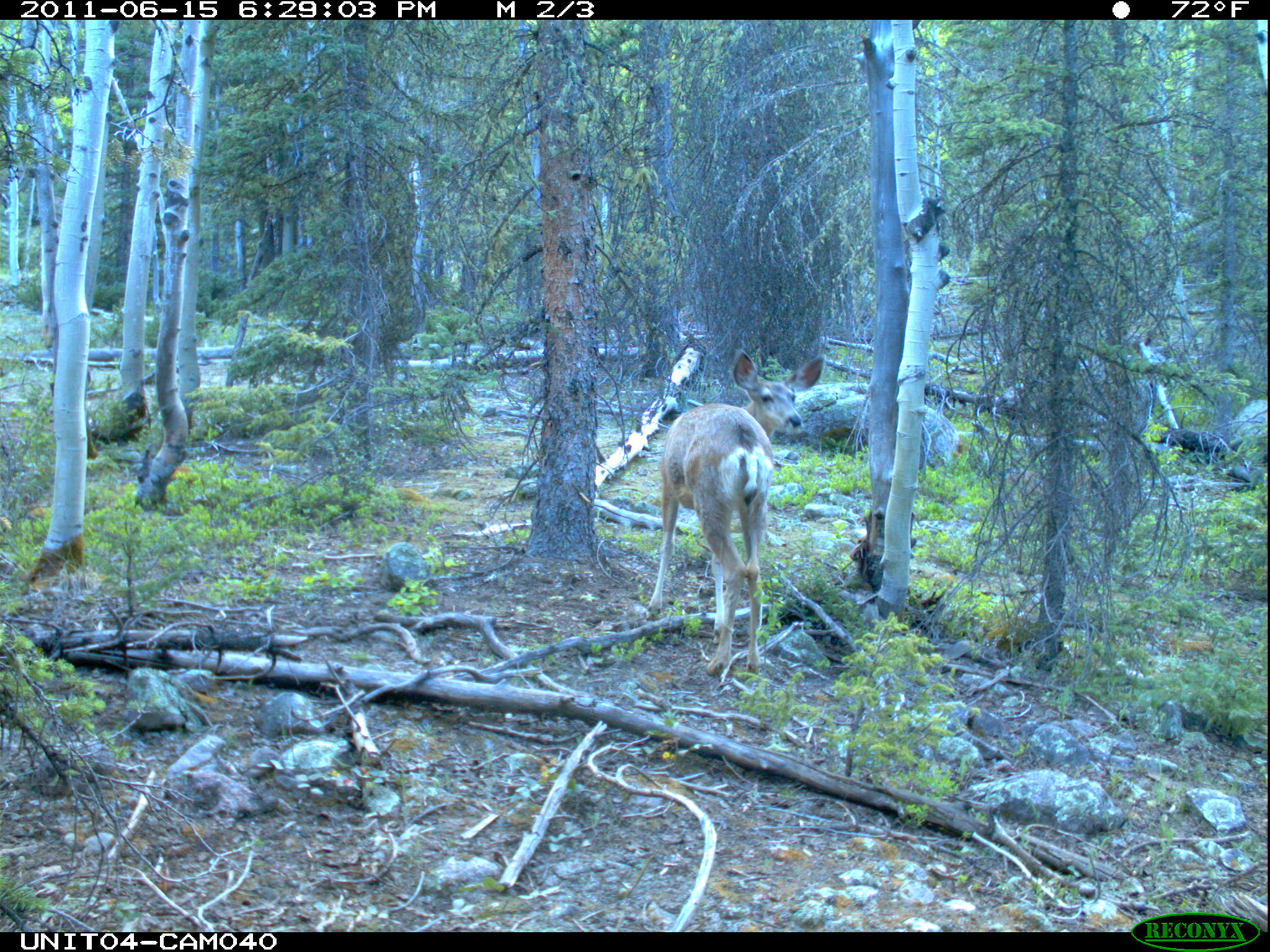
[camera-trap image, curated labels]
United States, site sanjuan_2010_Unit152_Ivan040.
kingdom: Animalia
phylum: Chordata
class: Mammalia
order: Artiodactyla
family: Cervidae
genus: Odocoileus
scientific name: Odocoileus hemionus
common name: mule deer